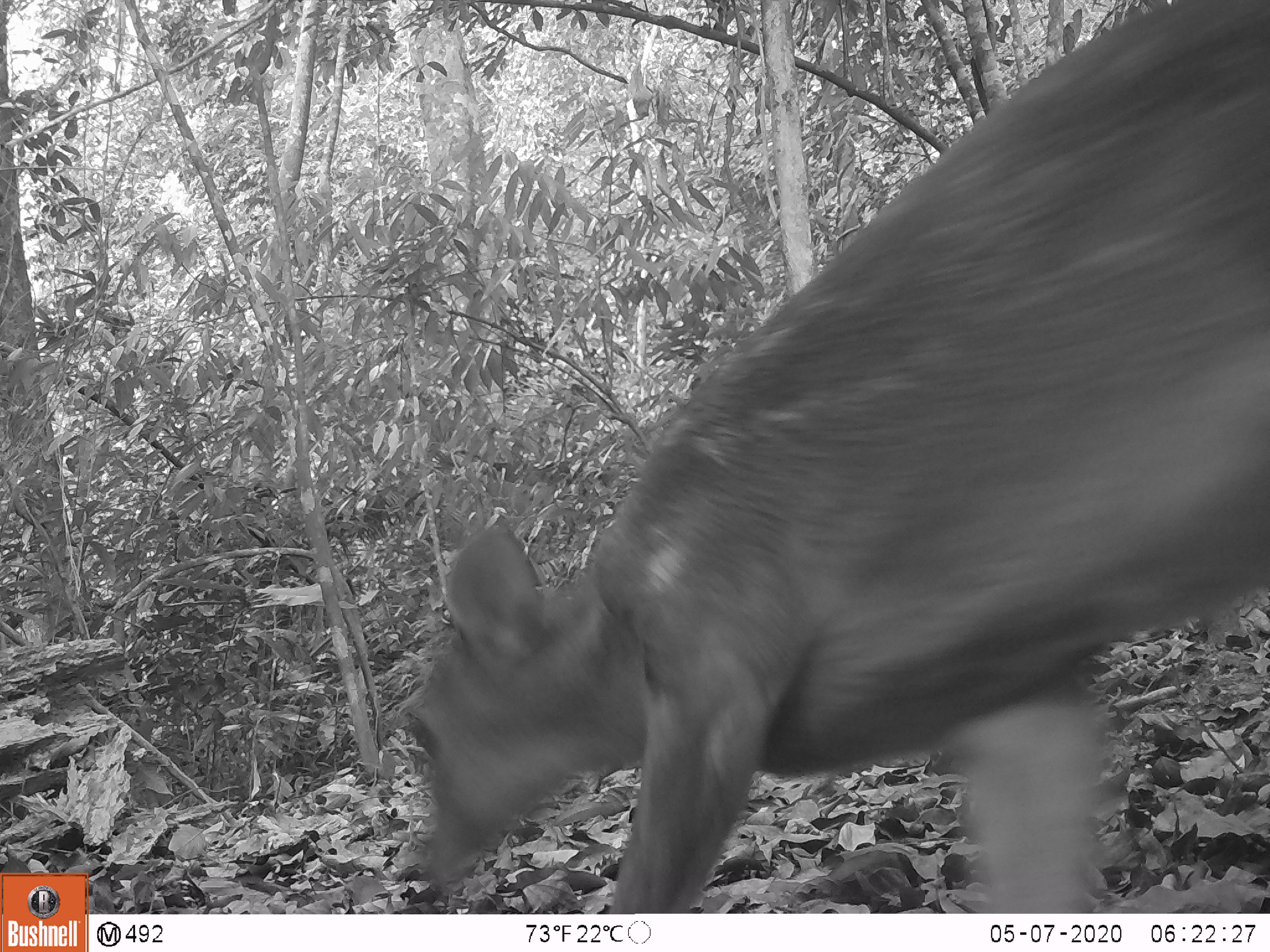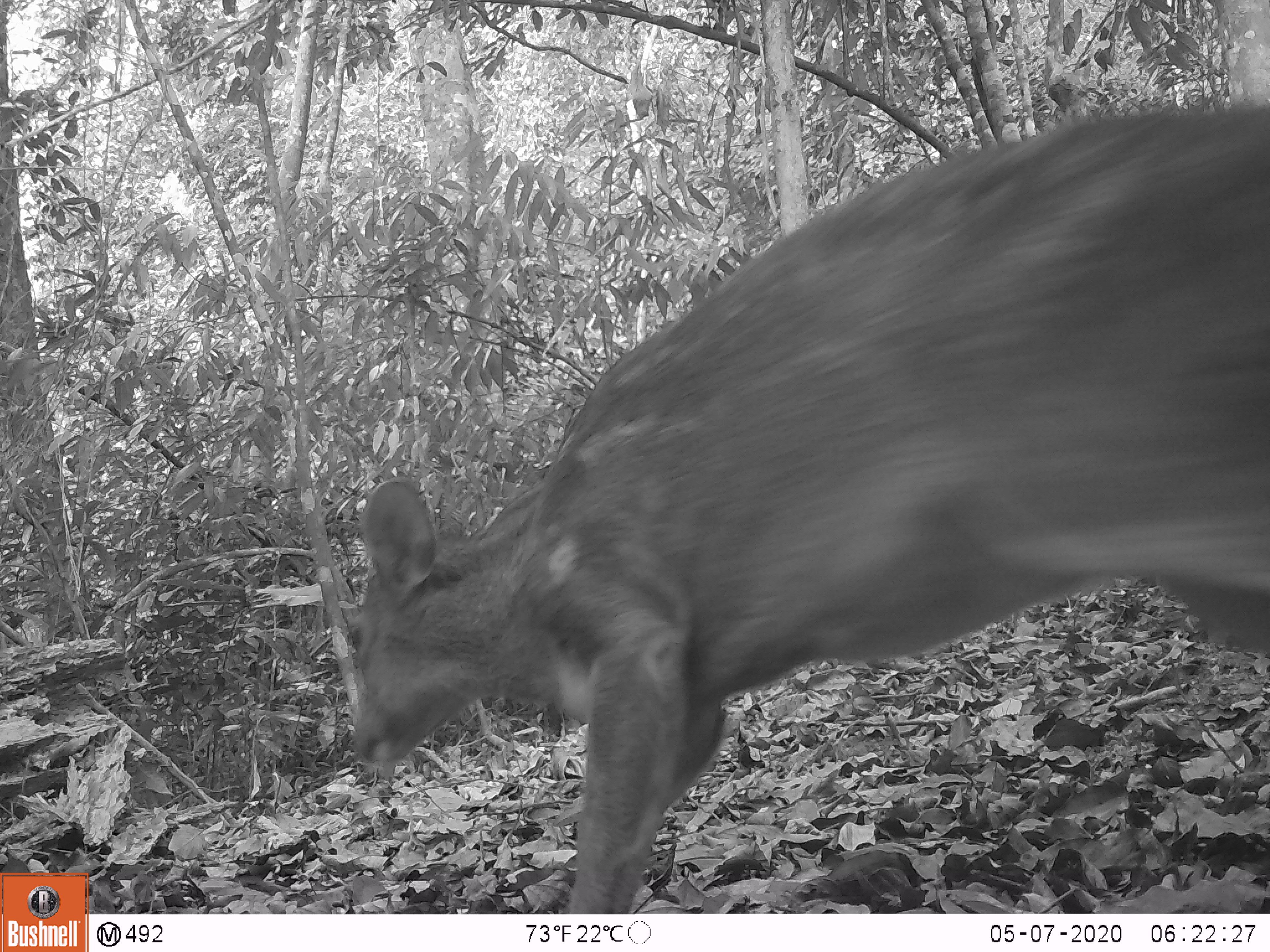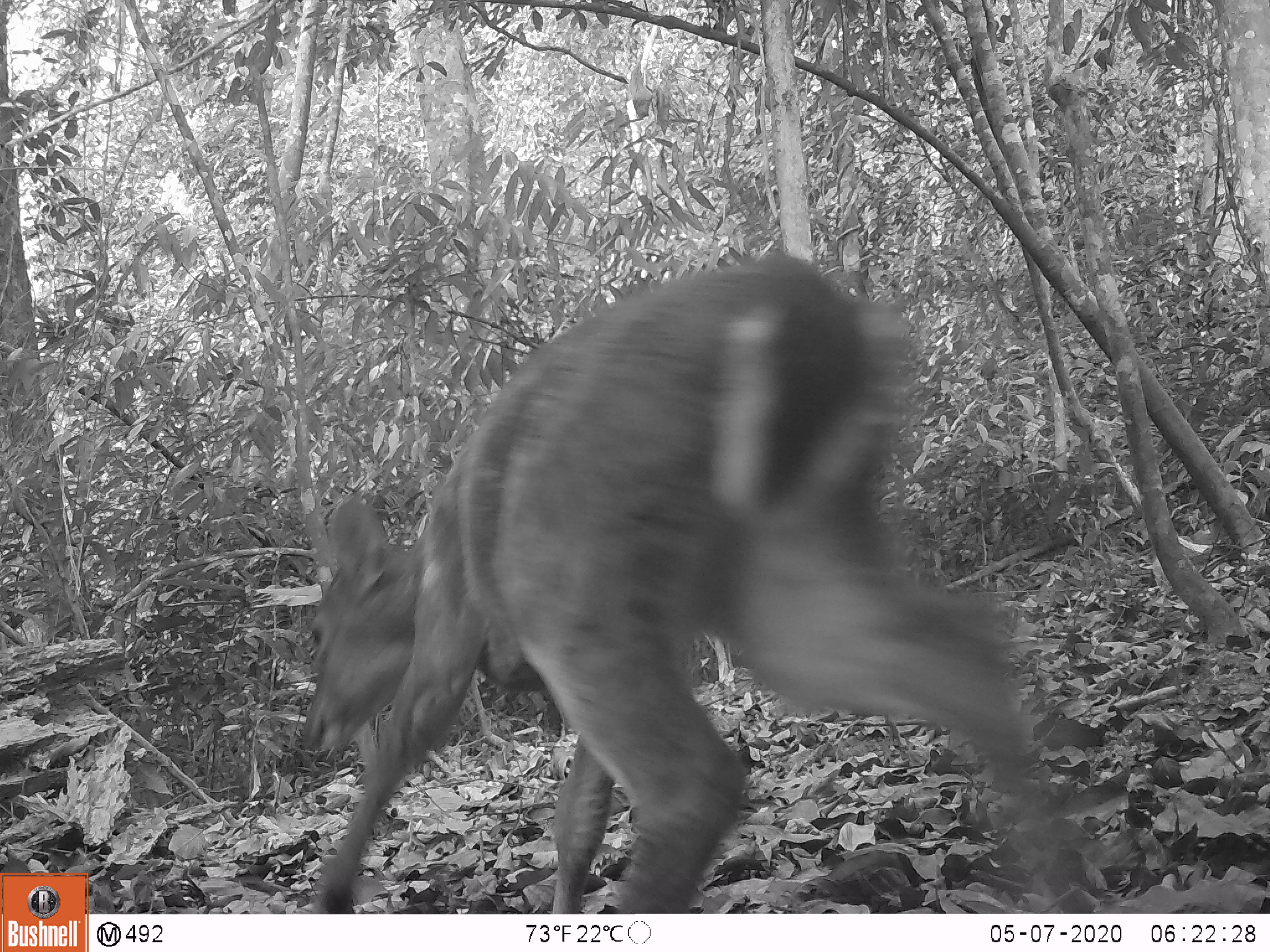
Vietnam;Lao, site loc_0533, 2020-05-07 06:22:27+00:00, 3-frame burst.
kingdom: Animalia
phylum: Chordata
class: Mammalia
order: Artiodactyla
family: Cervidae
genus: Muntiacus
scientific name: Muntiacus vuquangensis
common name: large-antlered muntjac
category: large antlered muntjac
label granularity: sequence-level